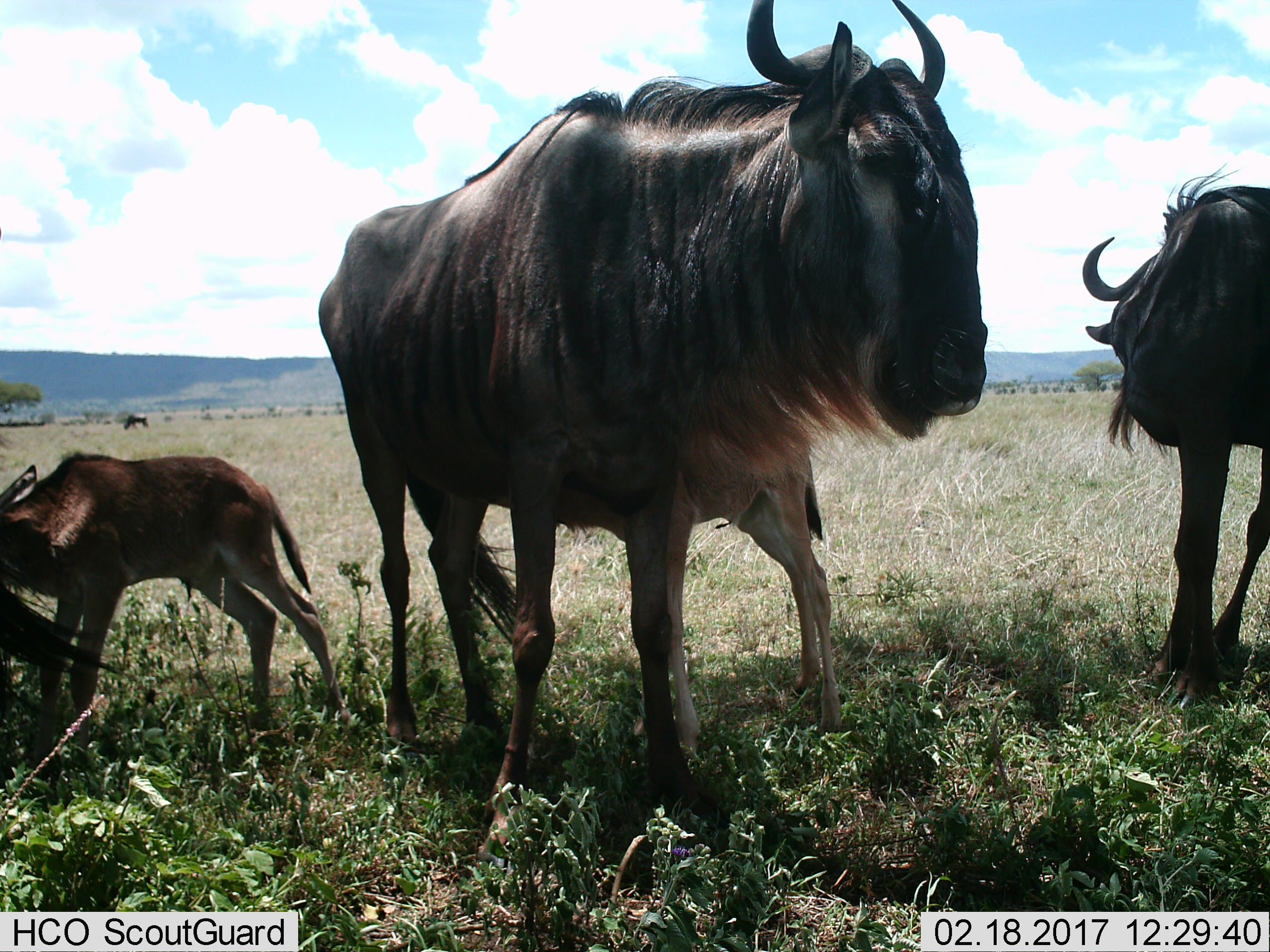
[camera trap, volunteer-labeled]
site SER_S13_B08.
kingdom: Animalia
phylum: Chordata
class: Mammalia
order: Artiodactyla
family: Bovidae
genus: Connochaetes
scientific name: Connochaetes taurinus taurinus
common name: blue wildebeest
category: wildebeestblue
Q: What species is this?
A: Wildebeestblue (blue wildebeest) (Connochaetes taurinus taurinus).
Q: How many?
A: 4.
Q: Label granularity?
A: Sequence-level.